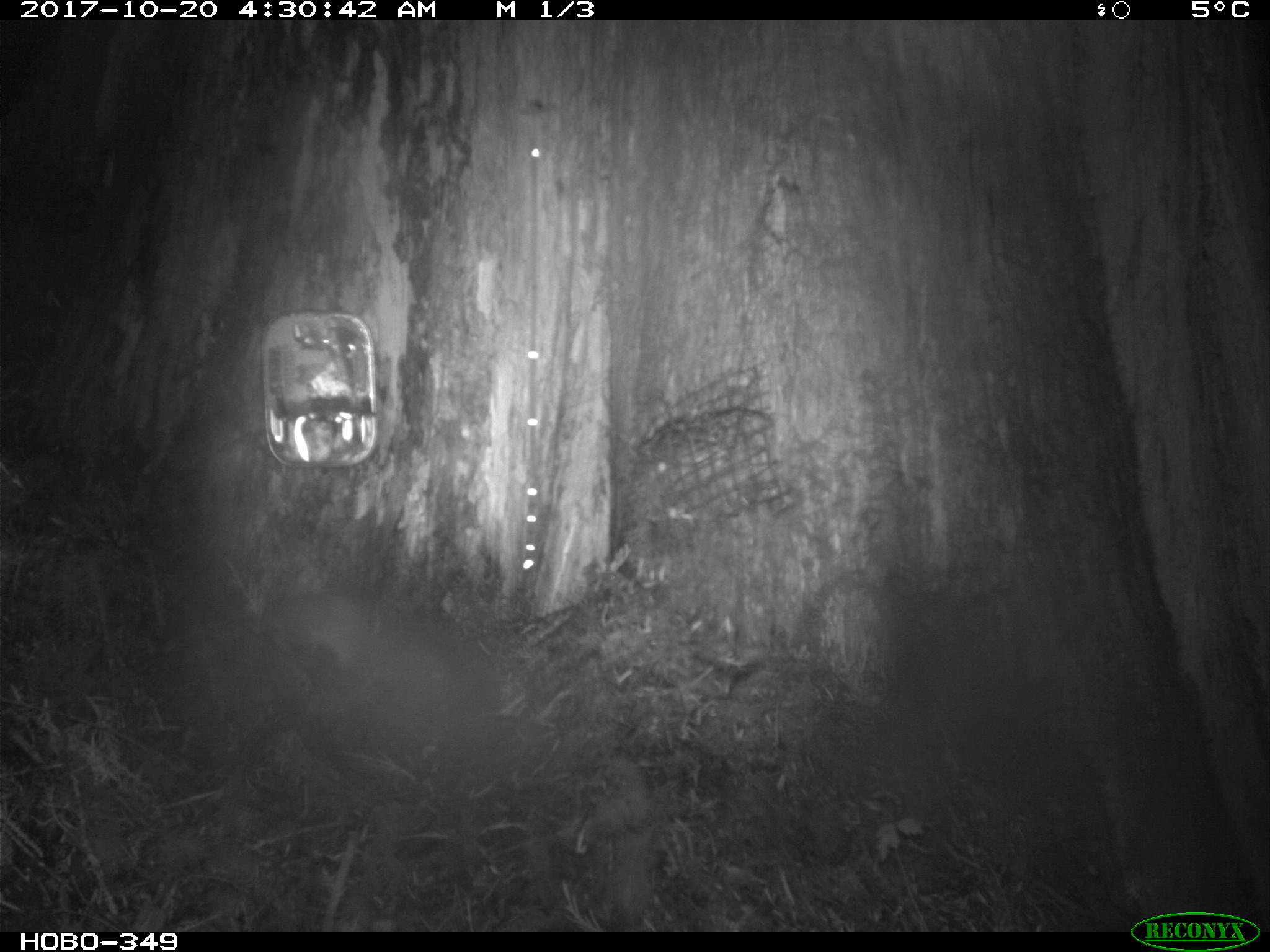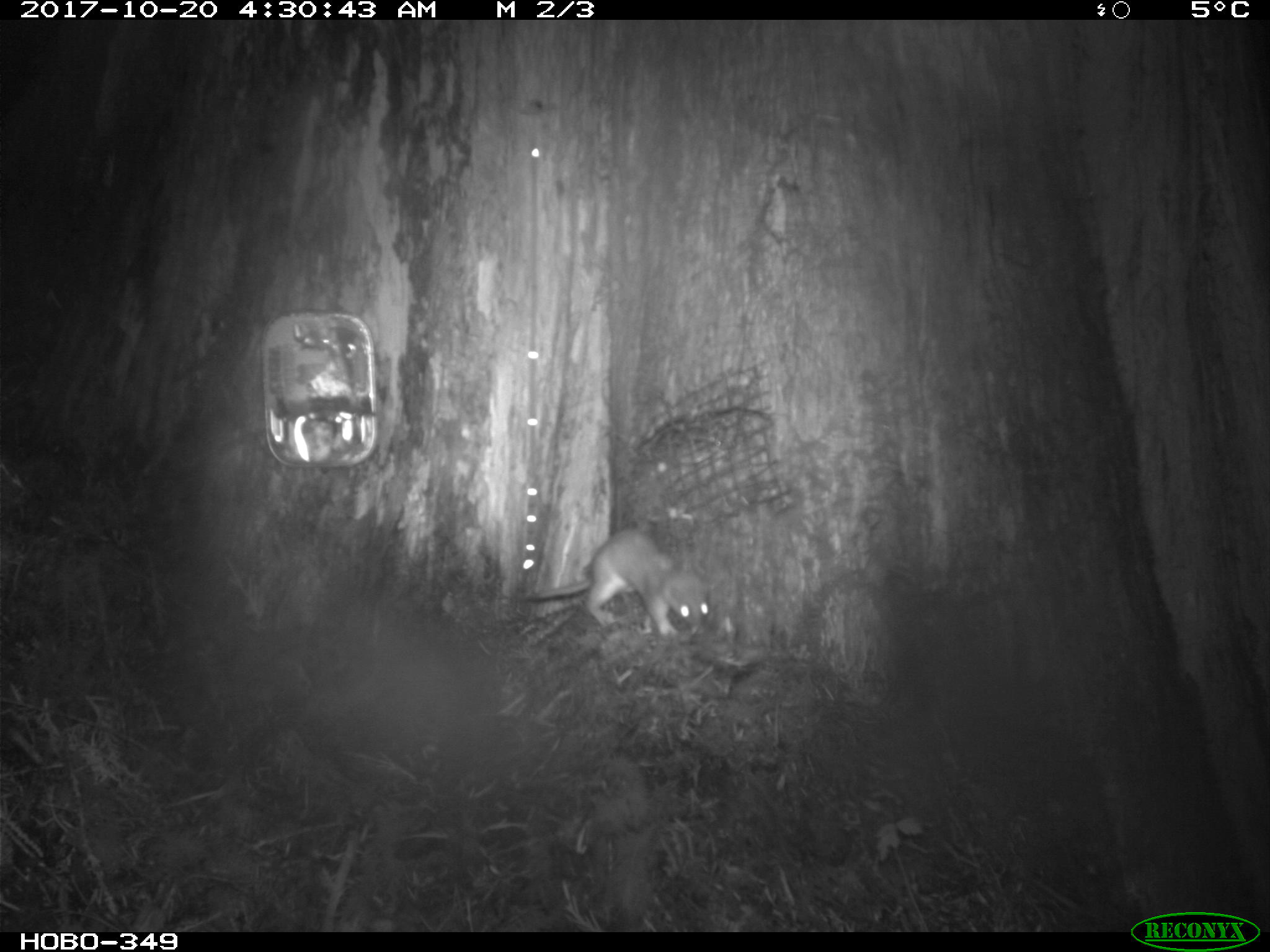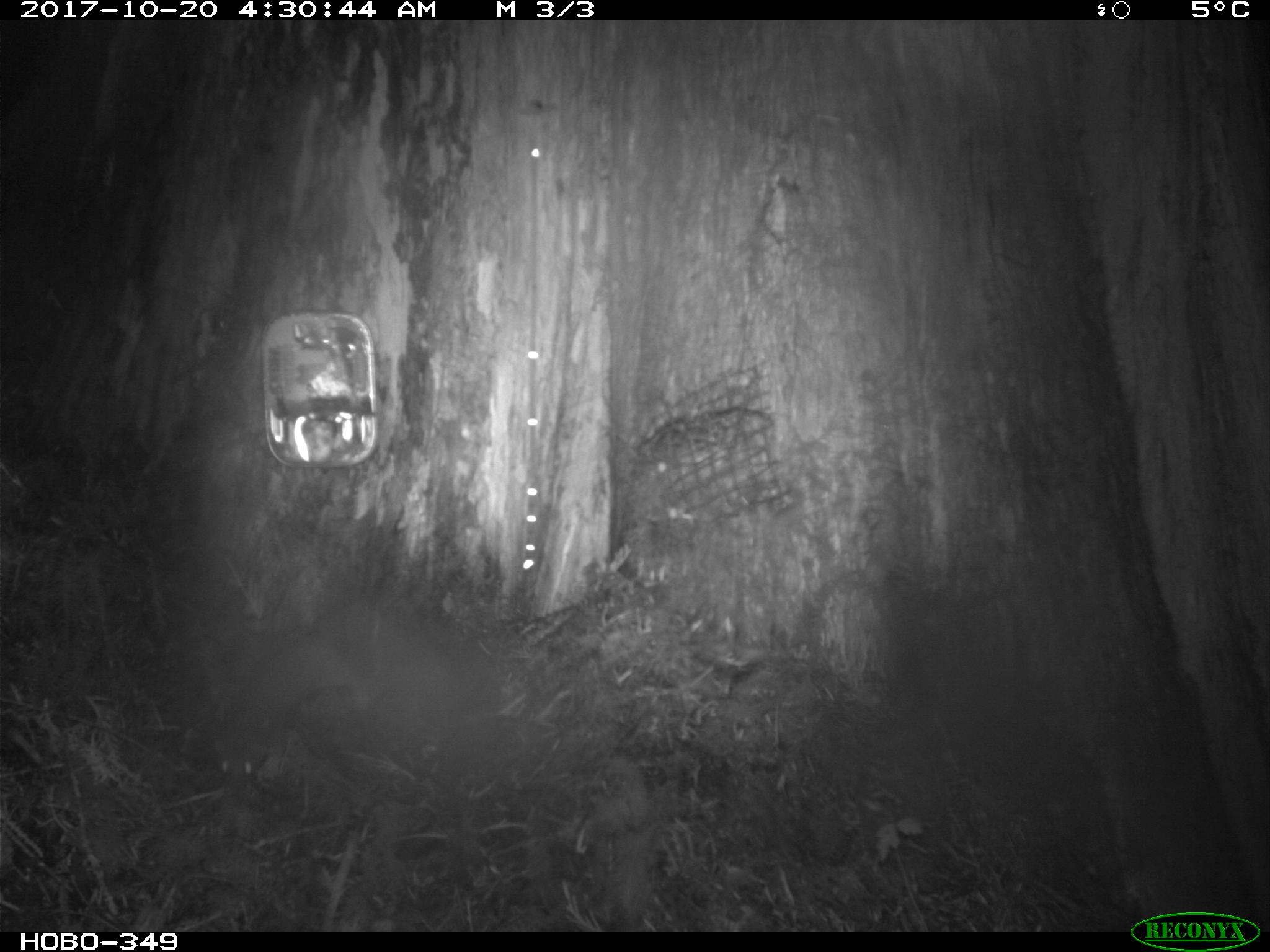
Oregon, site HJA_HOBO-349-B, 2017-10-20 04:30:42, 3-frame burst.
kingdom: Animalia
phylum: Chordata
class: Mammalia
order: Carnivora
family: Mustelidae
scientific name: Mustelidae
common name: weasel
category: weasel family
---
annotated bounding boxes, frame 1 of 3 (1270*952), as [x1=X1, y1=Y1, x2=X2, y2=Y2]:
weasel family: [x1=256, y1=566, x2=516, y2=735]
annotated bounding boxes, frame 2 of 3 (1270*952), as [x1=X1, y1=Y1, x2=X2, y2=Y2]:
weasel family: [x1=491, y1=507, x2=754, y2=673]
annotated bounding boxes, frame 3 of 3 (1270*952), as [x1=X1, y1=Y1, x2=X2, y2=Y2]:
weasel family: [x1=198, y1=597, x2=384, y2=781]